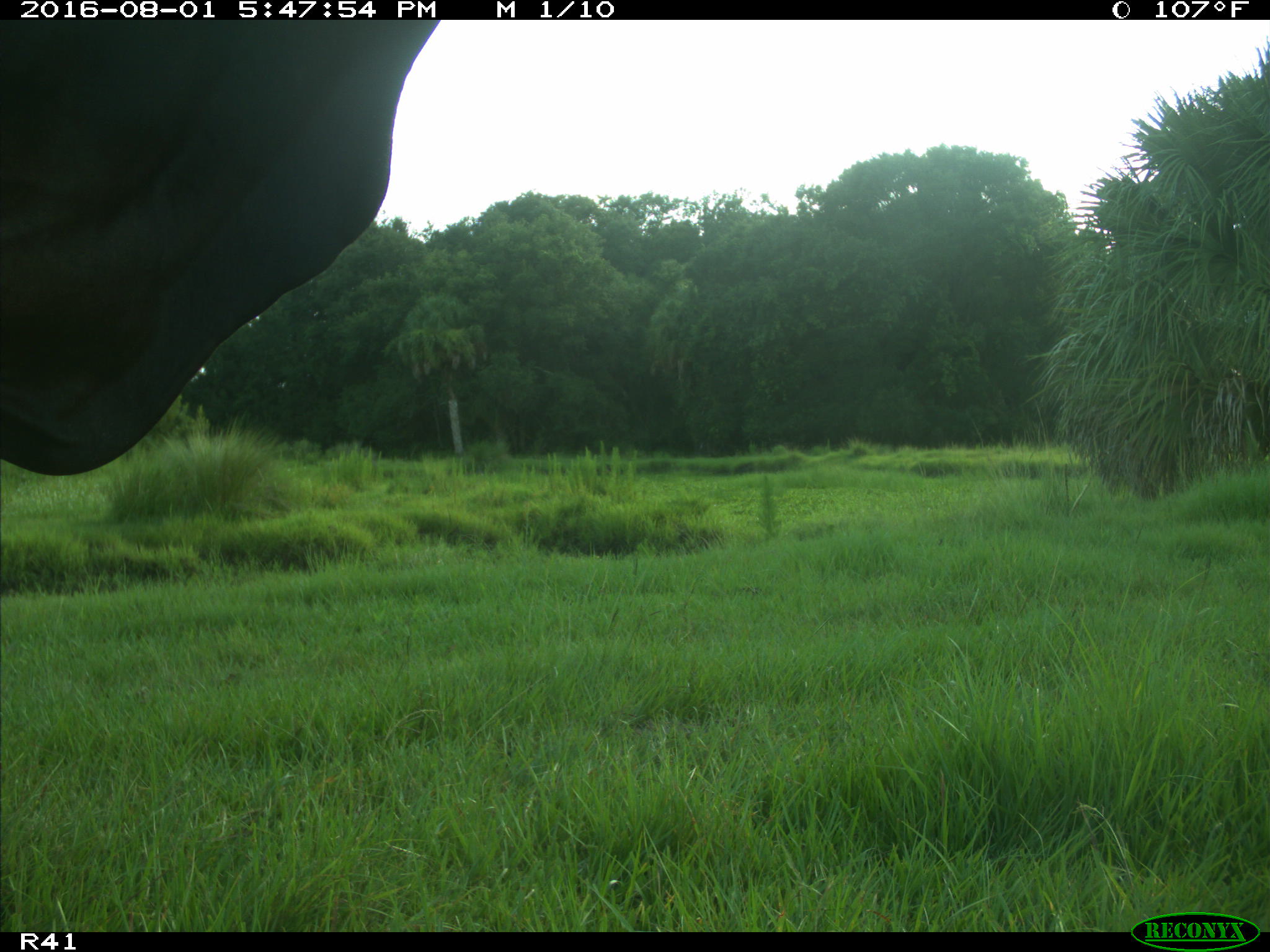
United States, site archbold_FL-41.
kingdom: Animalia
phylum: Chordata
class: Mammalia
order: Artiodactyla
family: Bovidae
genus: Bos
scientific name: Bos taurus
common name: domestic cow